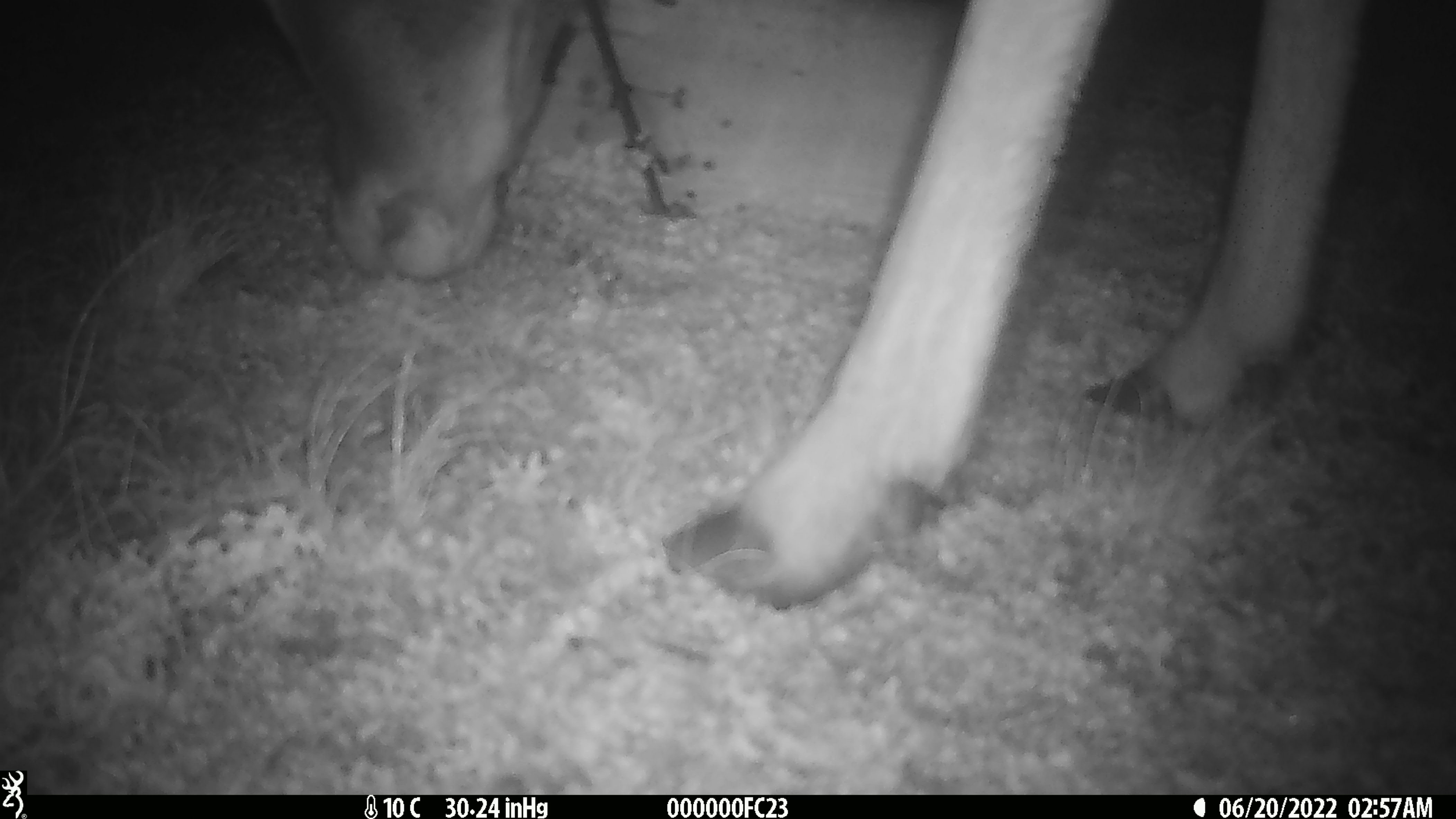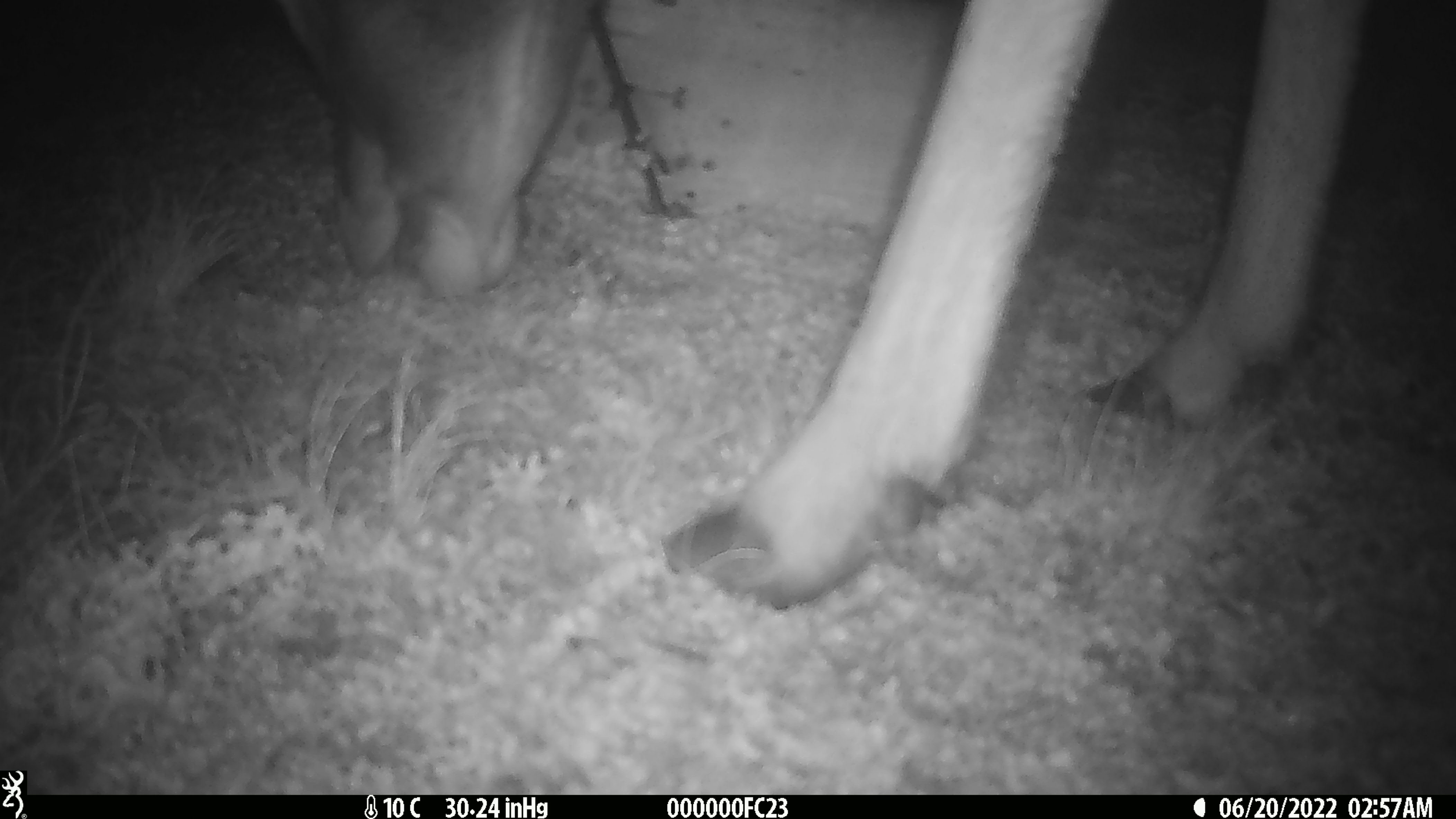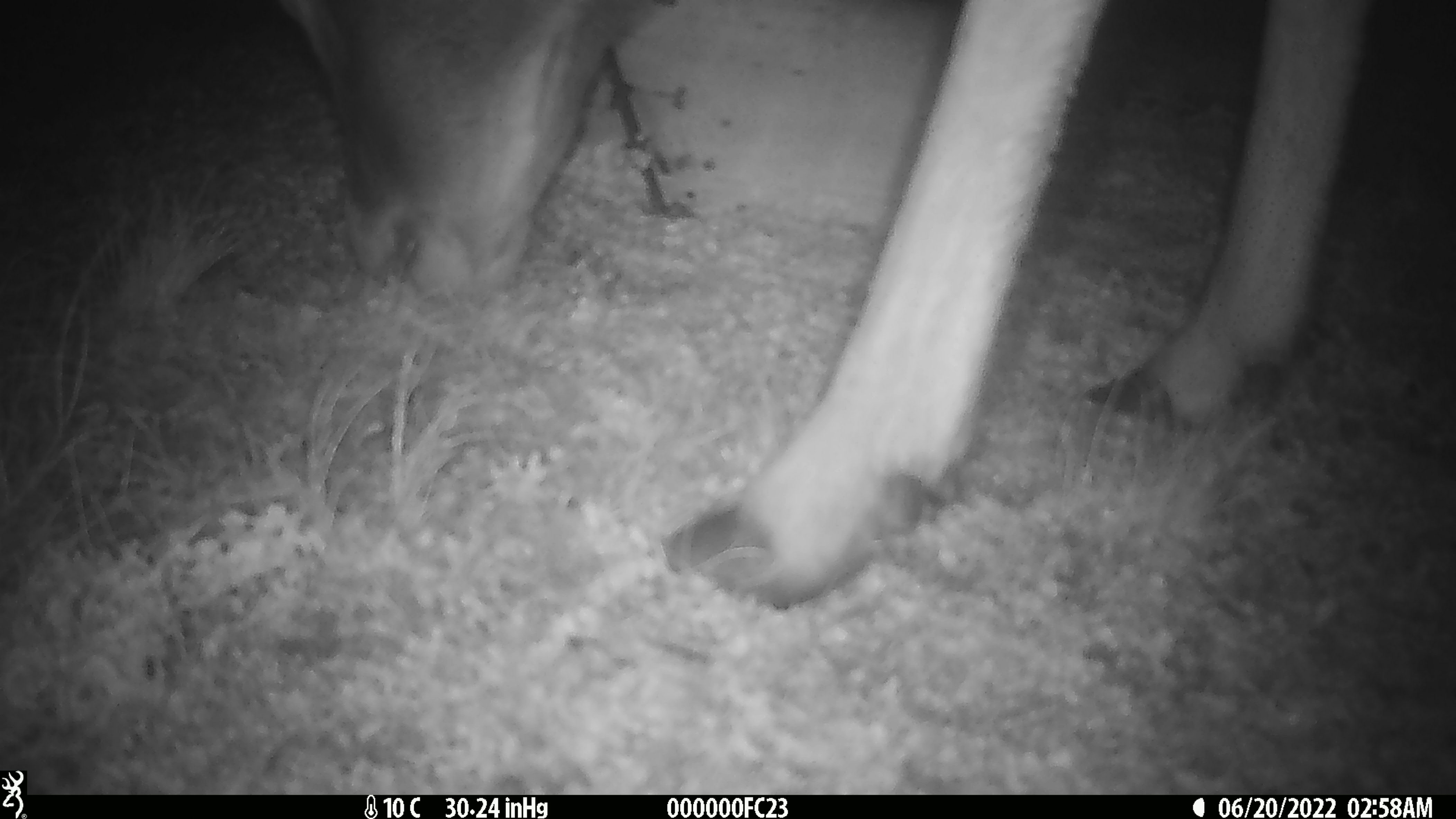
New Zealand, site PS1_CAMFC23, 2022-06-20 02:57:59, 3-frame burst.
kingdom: Animalia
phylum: Chordata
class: Mammalia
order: Artiodactyla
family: Cervidae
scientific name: Cervidae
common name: deer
Deer (Cervidae).